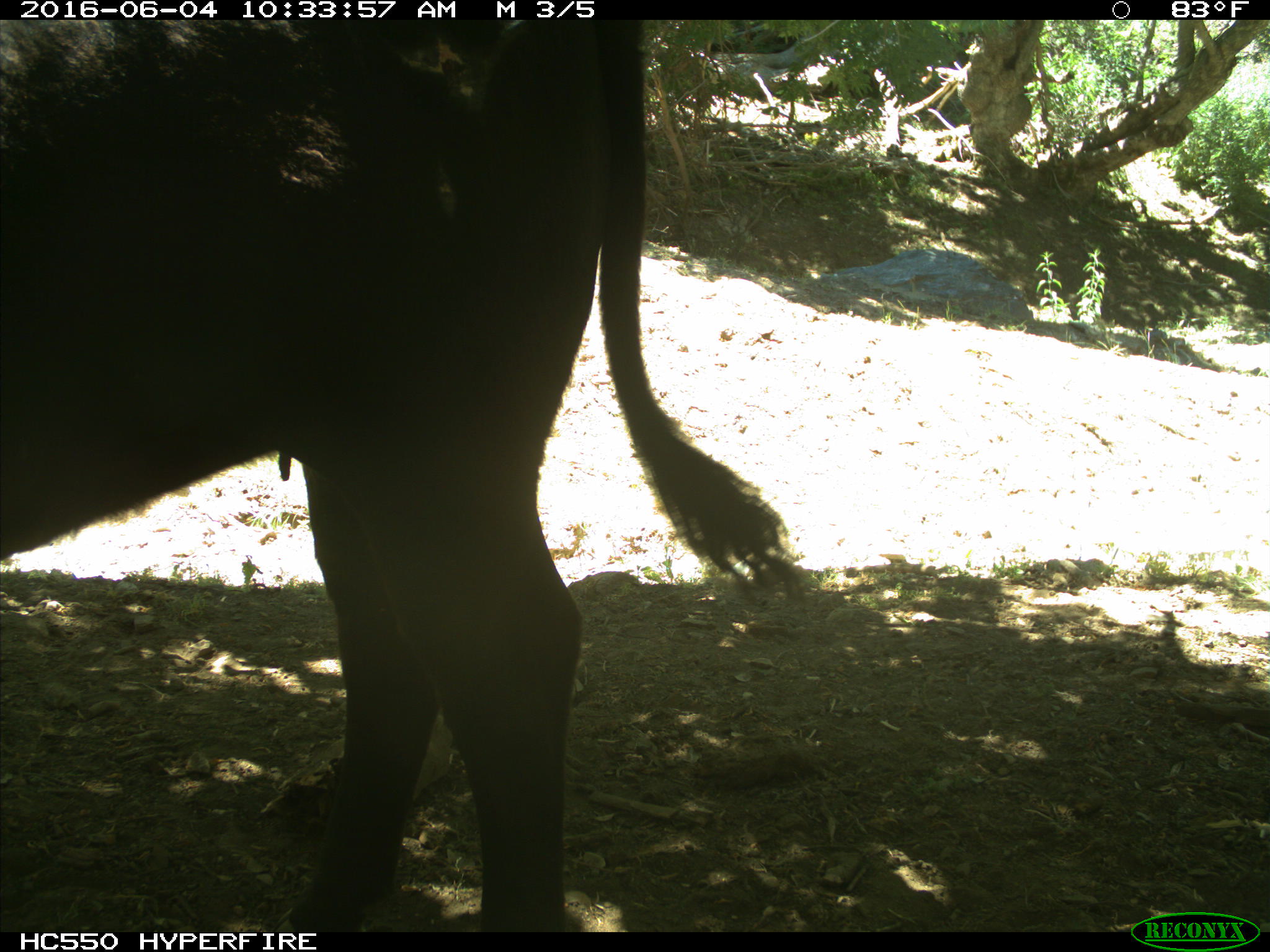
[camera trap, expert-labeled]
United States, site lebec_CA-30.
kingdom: Animalia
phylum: Chordata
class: Mammalia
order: Artiodactyla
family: Bovidae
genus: Bos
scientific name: Bos taurus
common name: domestic cow